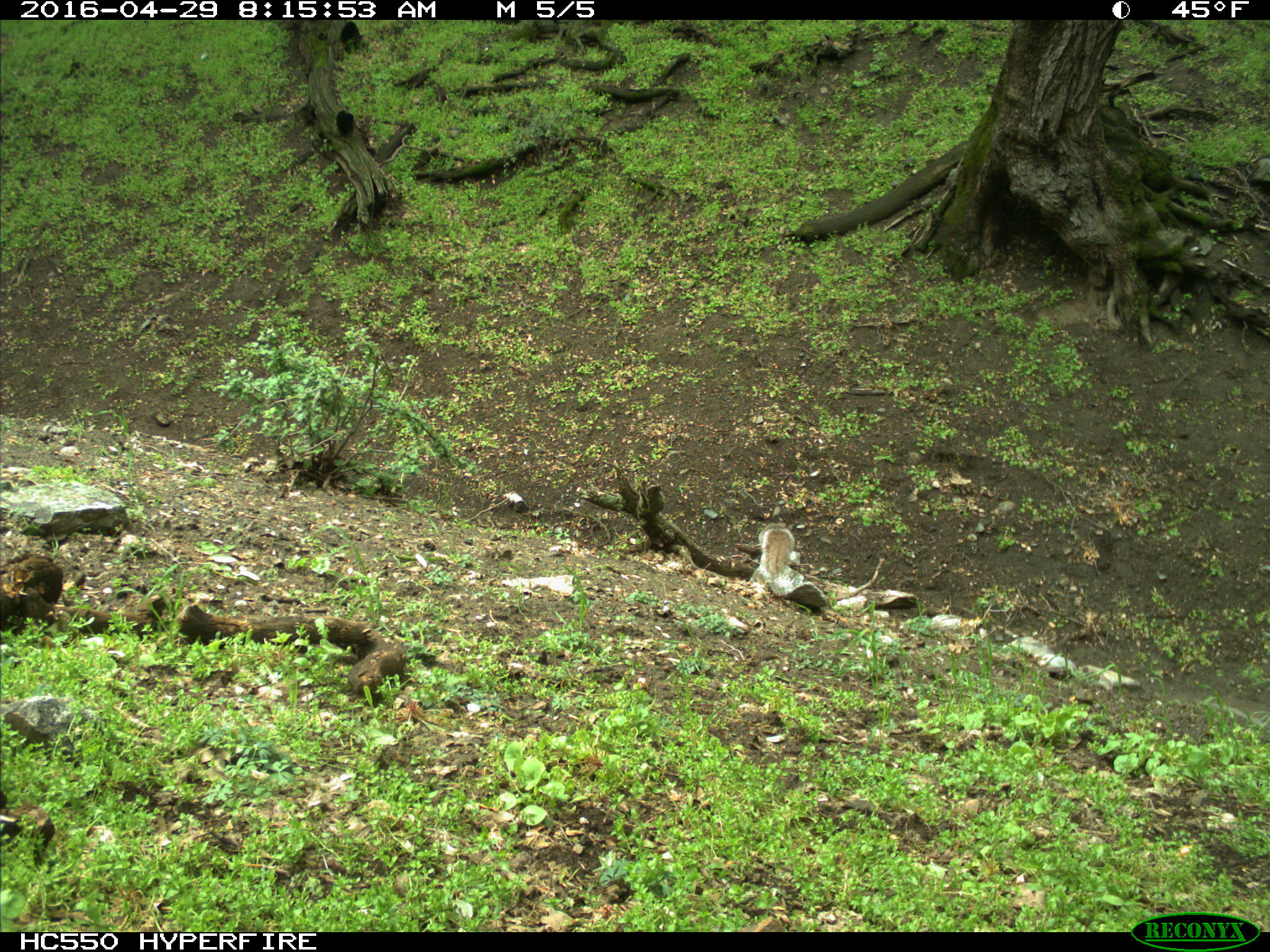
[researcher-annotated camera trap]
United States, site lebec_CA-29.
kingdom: Animalia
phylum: Chordata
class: Mammalia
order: Rodentia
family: Sciuridae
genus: Sciurus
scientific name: Sciurus carolinensis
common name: eastern gray squirrel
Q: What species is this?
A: Sciurus carolinensis (eastern gray squirrel).